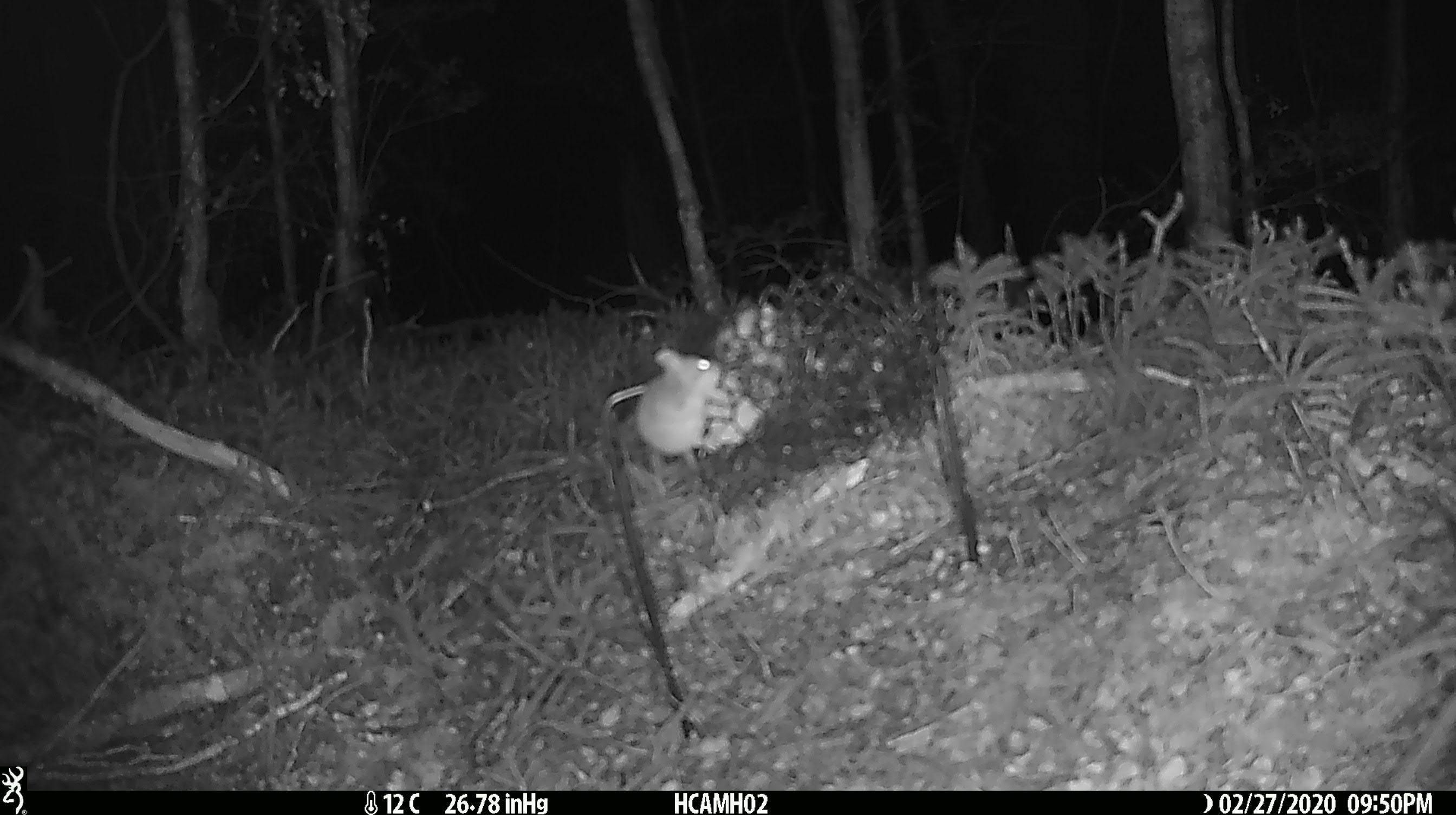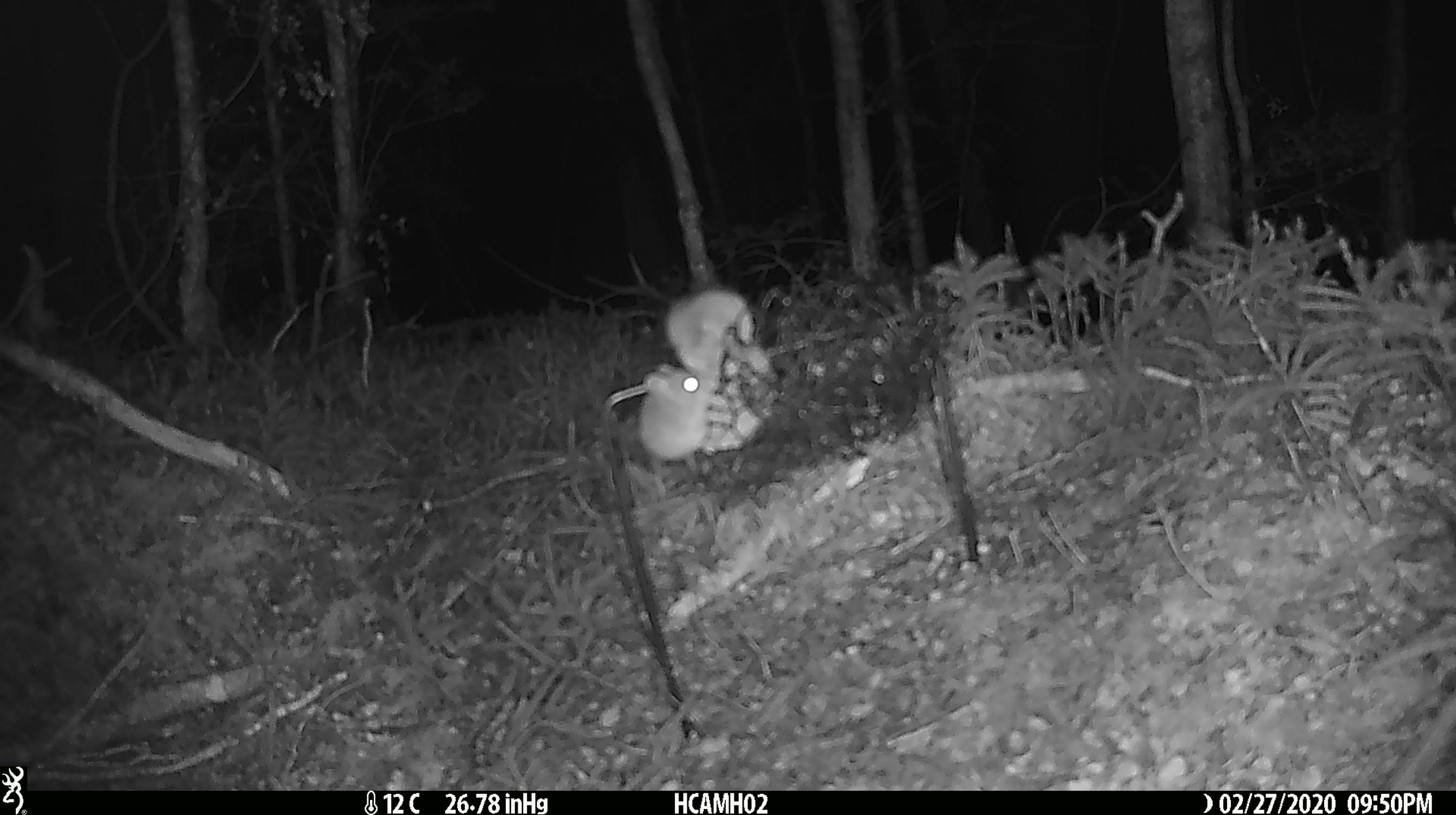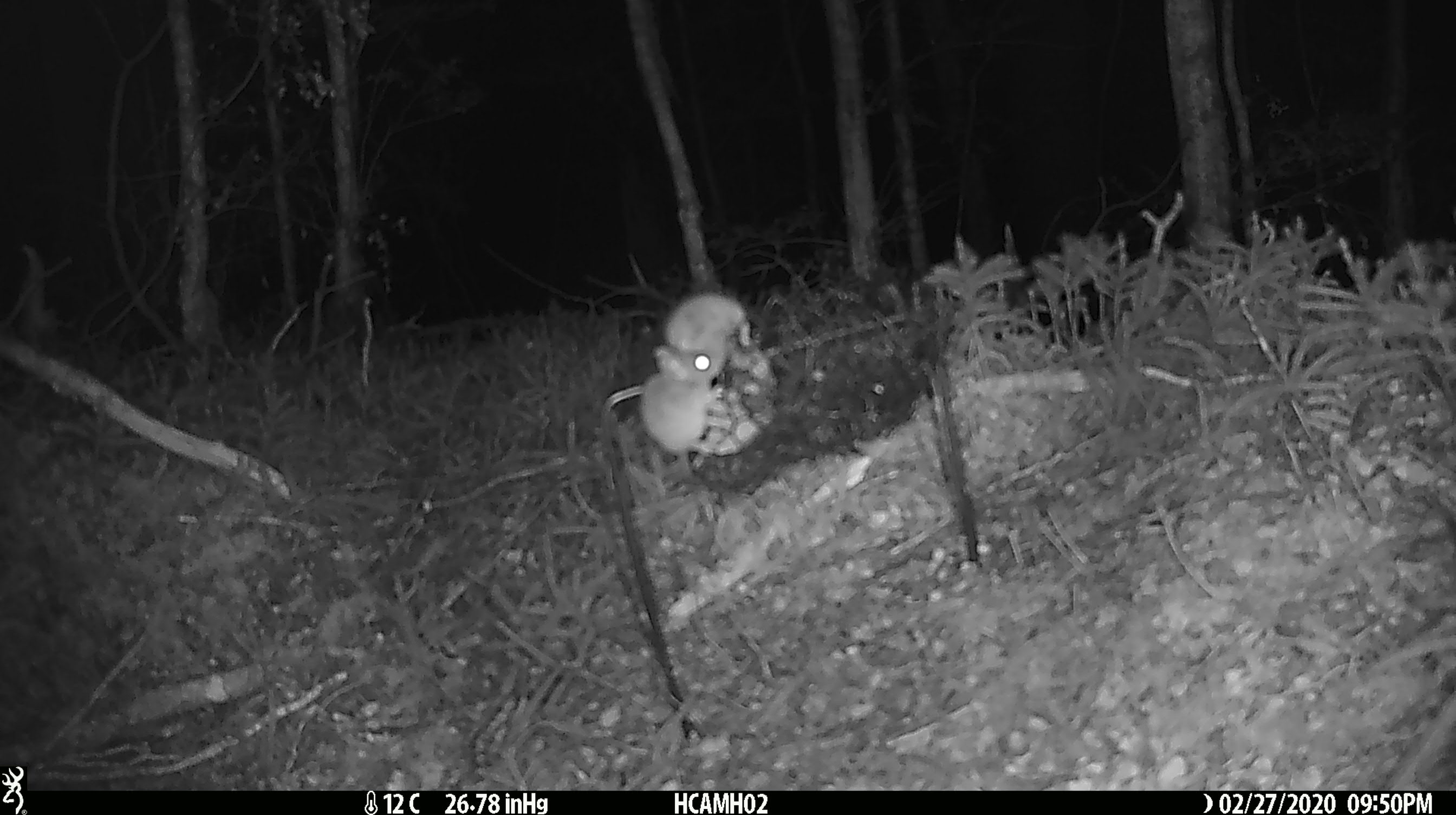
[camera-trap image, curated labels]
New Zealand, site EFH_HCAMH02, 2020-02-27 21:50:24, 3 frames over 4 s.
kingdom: Animalia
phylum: Chordata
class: Mammalia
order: Rodentia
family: Muridae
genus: Mus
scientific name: Mus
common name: mouse